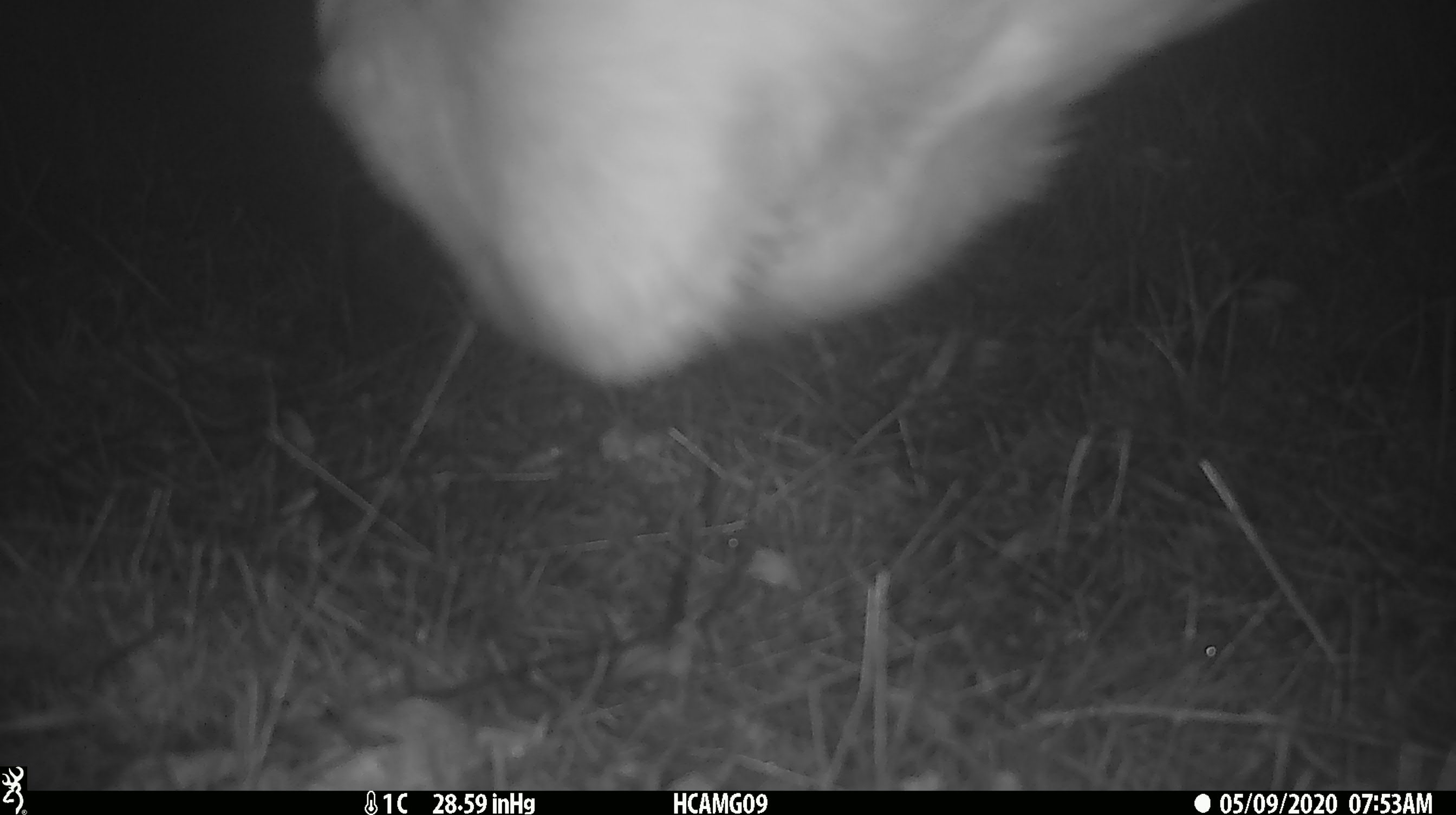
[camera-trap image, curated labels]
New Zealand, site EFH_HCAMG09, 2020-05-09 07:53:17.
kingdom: Animalia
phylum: Chordata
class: Mammalia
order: Artiodactyla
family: Bovidae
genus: Bos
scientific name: Bos taurus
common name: domestic cow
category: cow